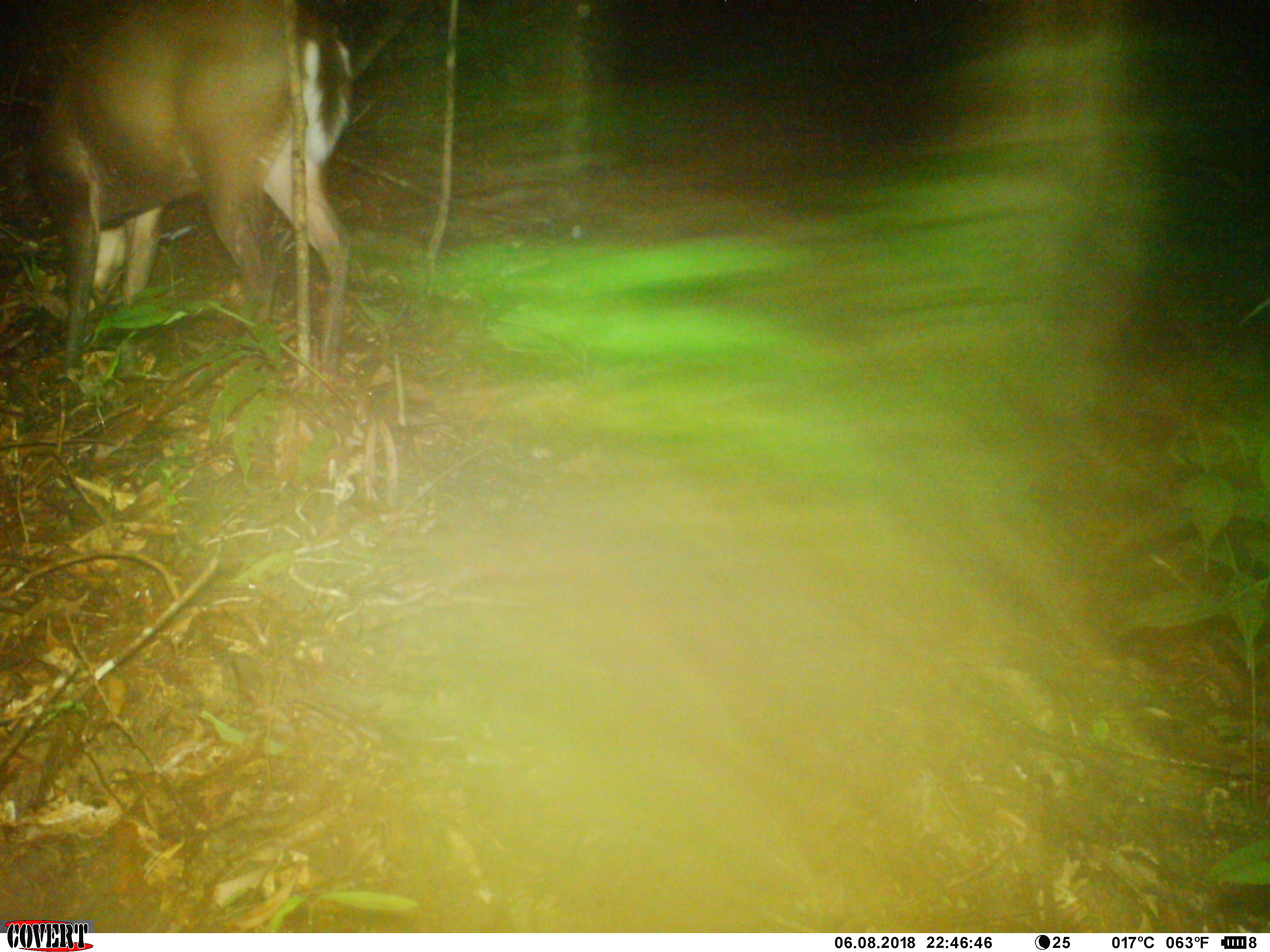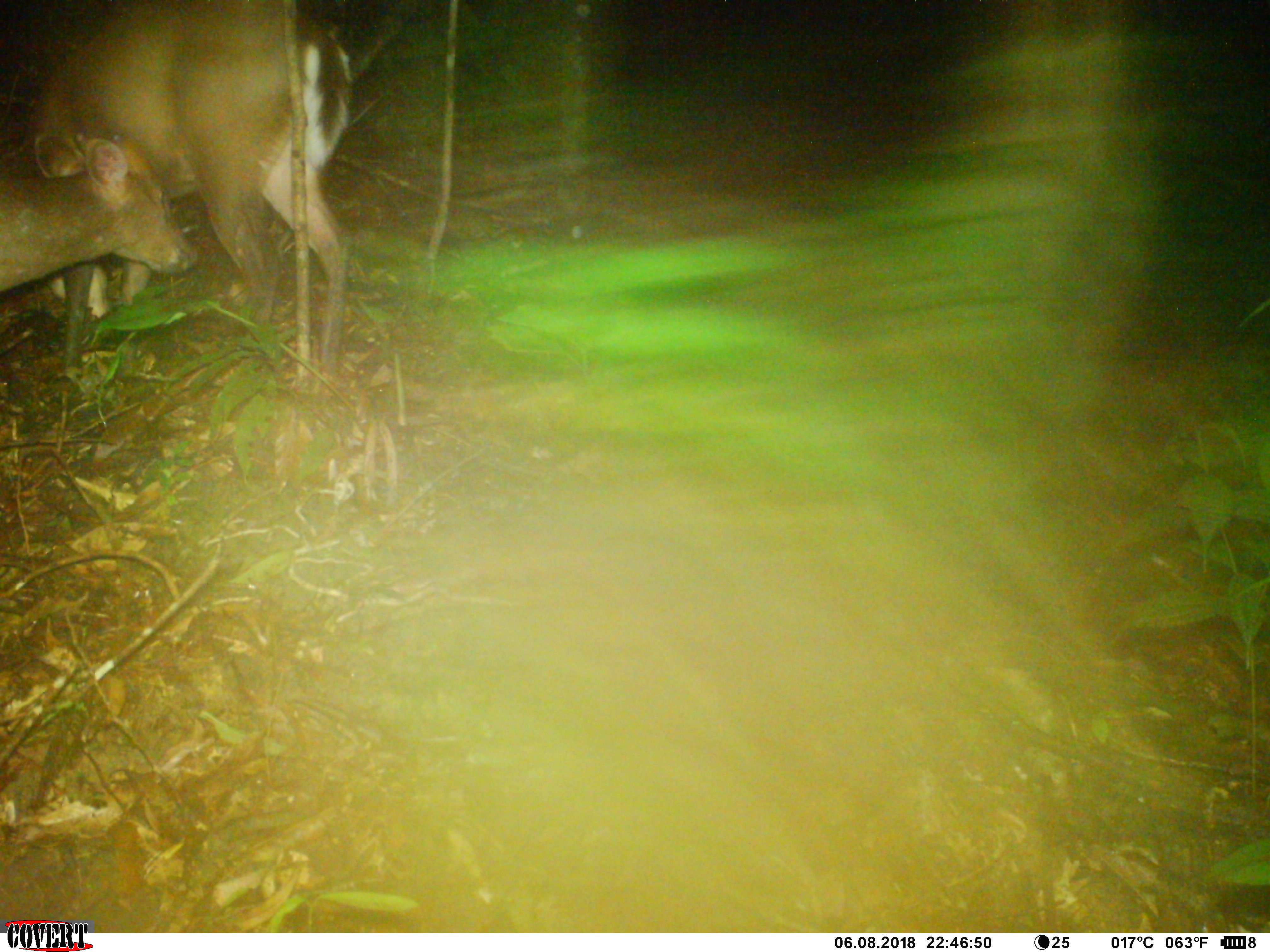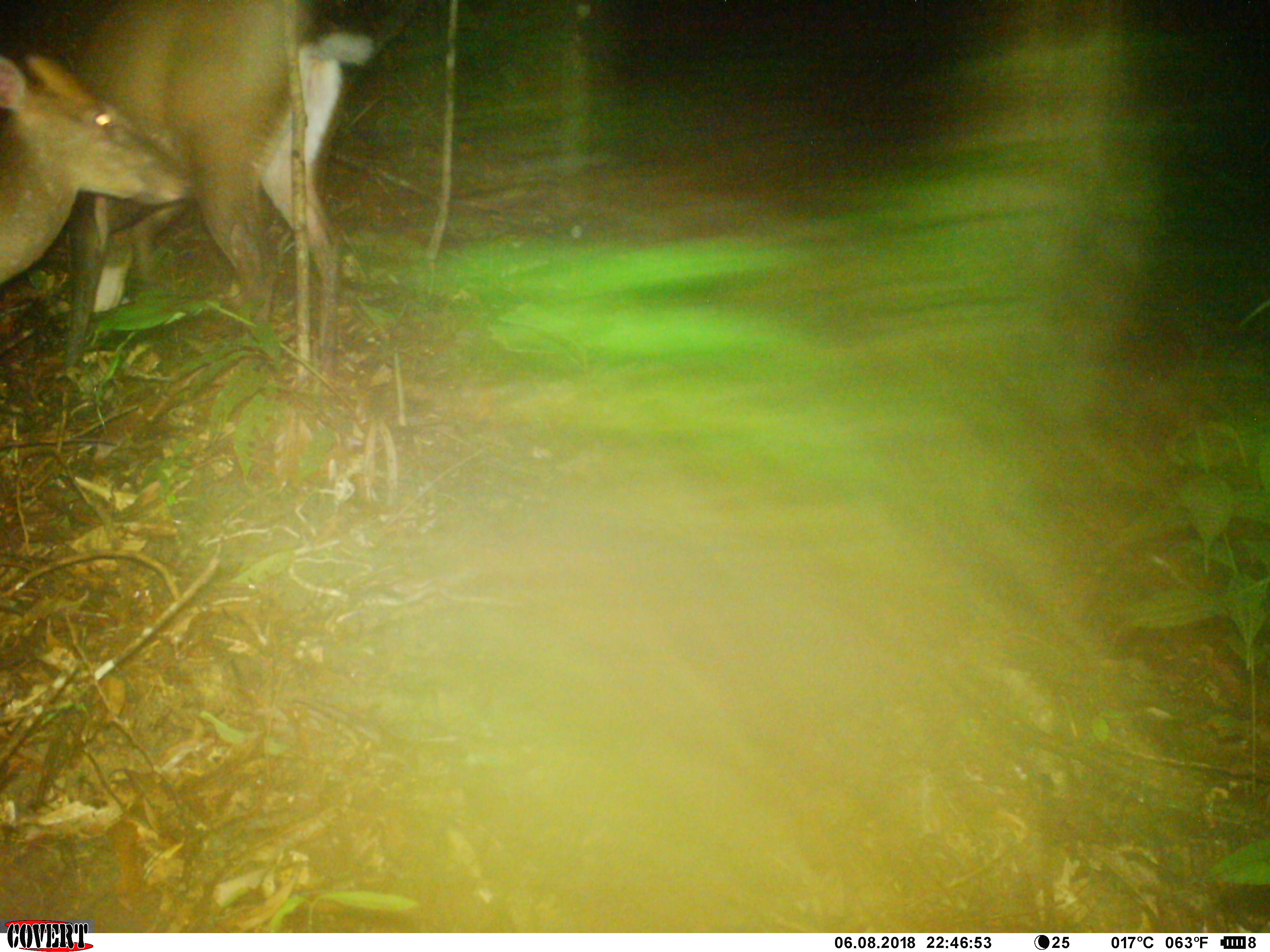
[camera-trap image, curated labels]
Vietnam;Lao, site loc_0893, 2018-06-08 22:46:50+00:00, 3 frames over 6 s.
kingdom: Animalia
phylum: Chordata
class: Mammalia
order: Artiodactyla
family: Cervidae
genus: Muntiacus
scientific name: Muntiacus rooseveltorum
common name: roosevelt's muntjac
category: roosevelts muntjac group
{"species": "roosevelts muntjac group (roosevelt's muntjac) (Muntiacus rooseveltorum)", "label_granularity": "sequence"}